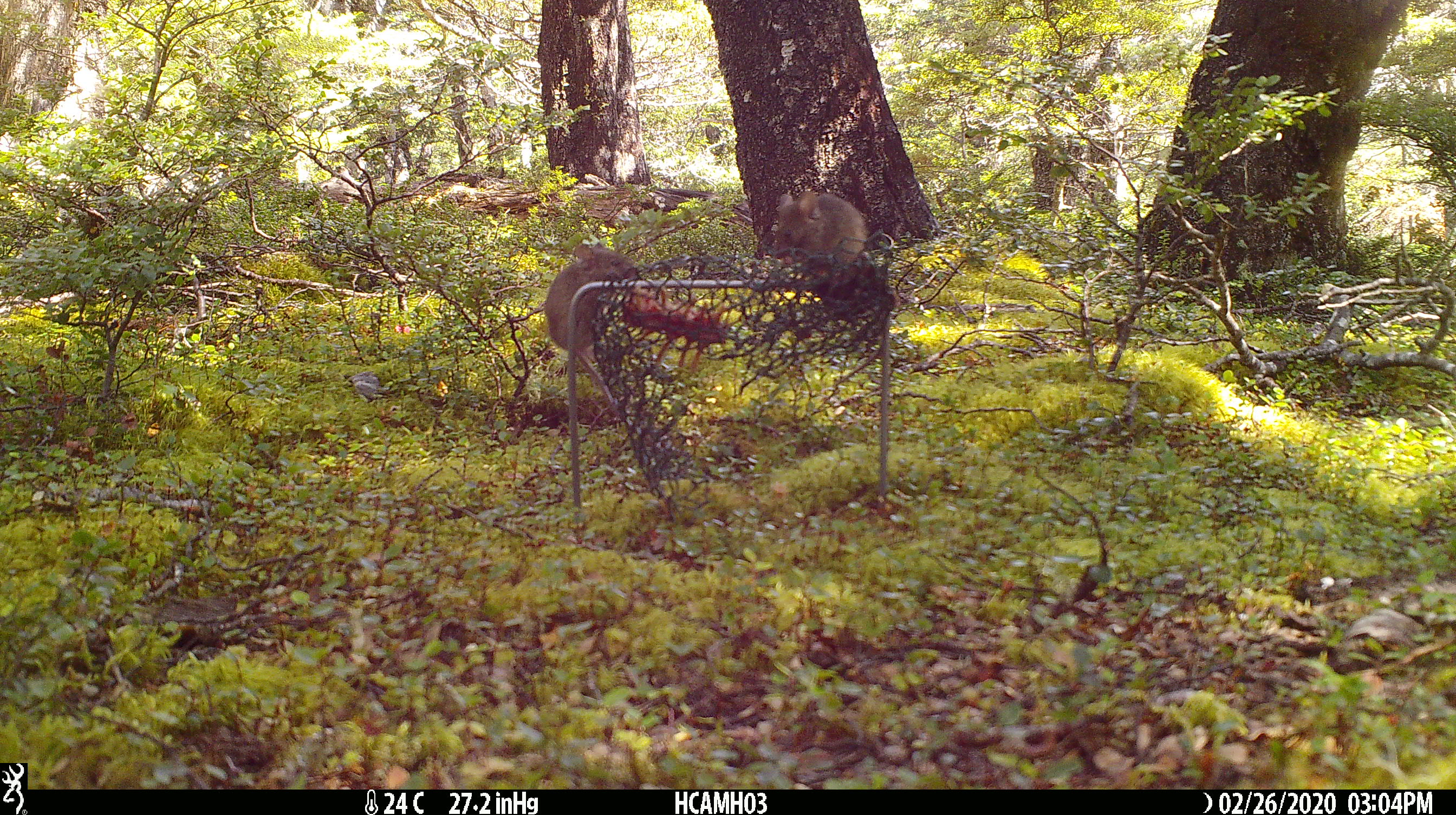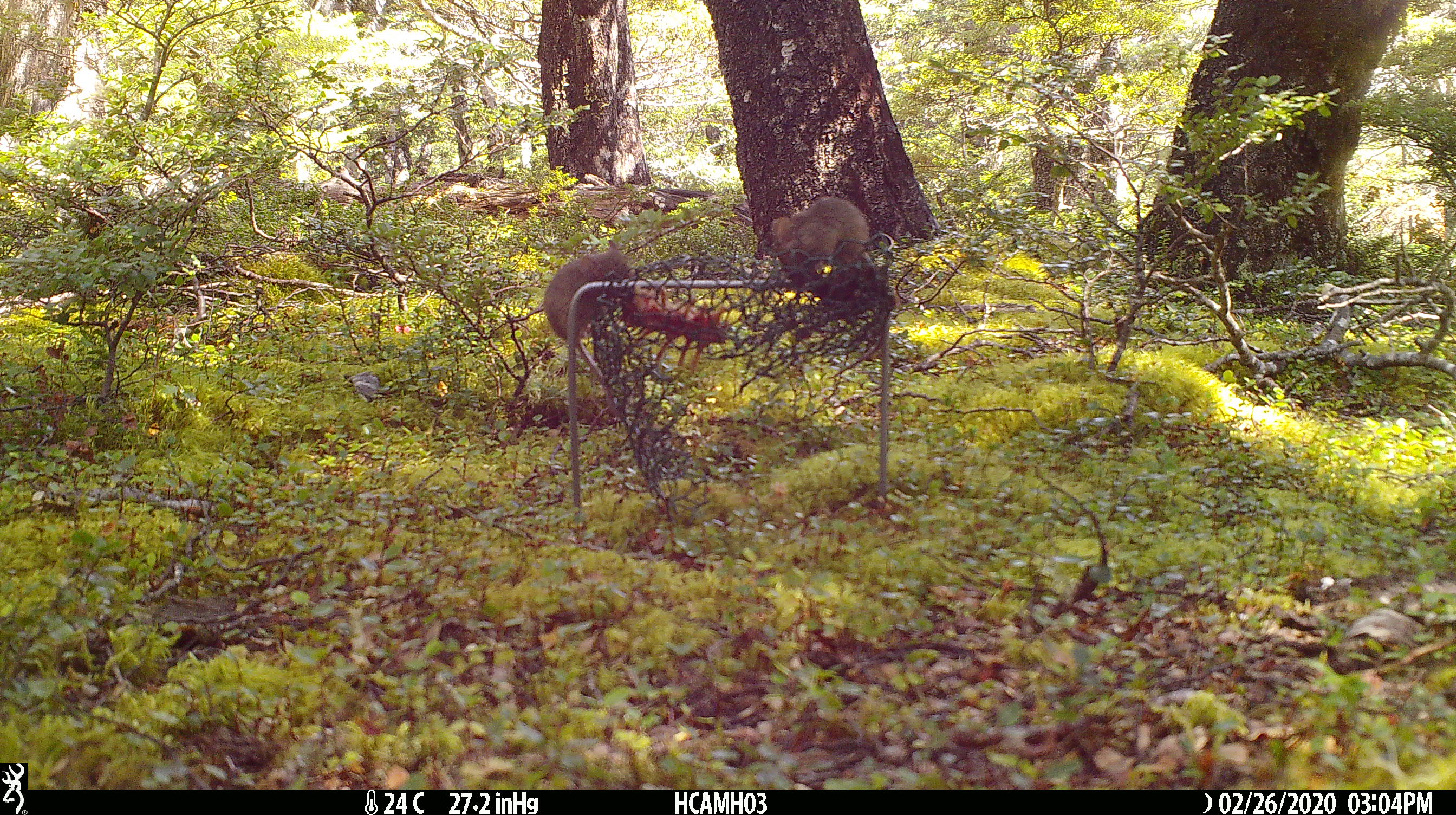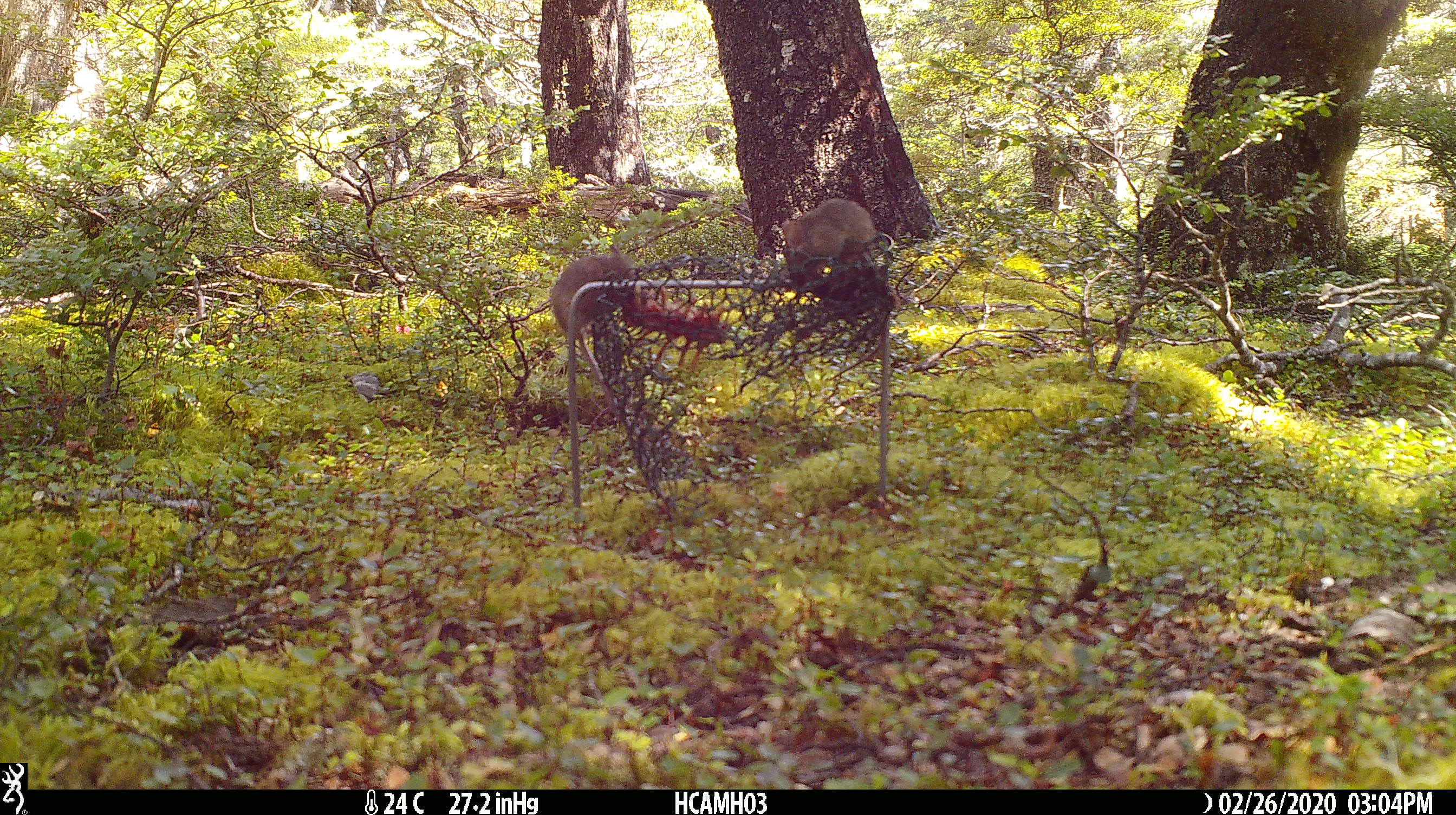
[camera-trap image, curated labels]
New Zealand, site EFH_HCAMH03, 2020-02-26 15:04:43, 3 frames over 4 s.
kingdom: Animalia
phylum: Chordata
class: Mammalia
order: Rodentia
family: Muridae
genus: Mus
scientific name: Mus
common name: mouse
Mouse (Mus).